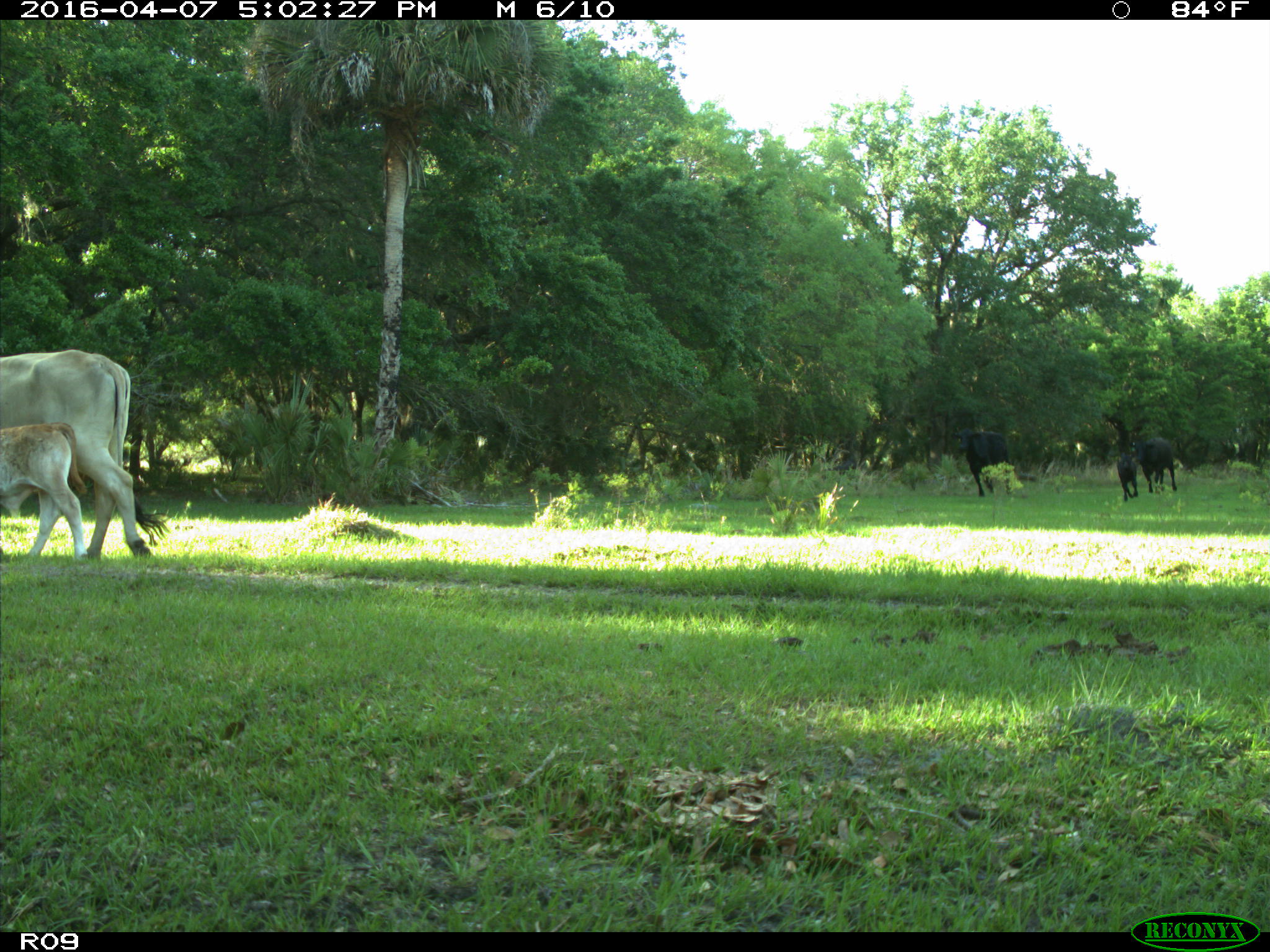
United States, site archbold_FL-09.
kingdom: Animalia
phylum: Chordata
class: Mammalia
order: Artiodactyla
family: Bovidae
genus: Bos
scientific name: Bos taurus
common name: domestic cow